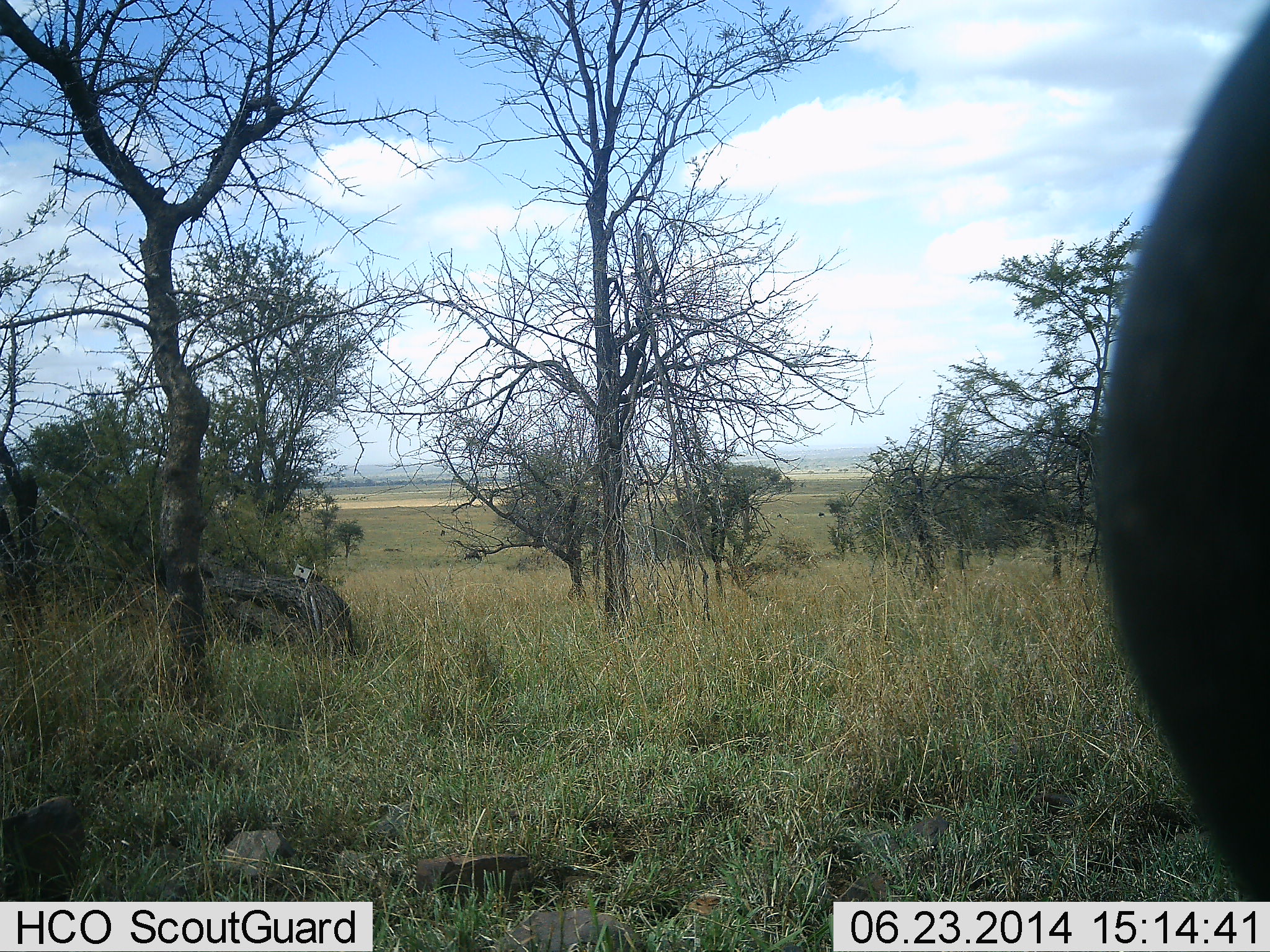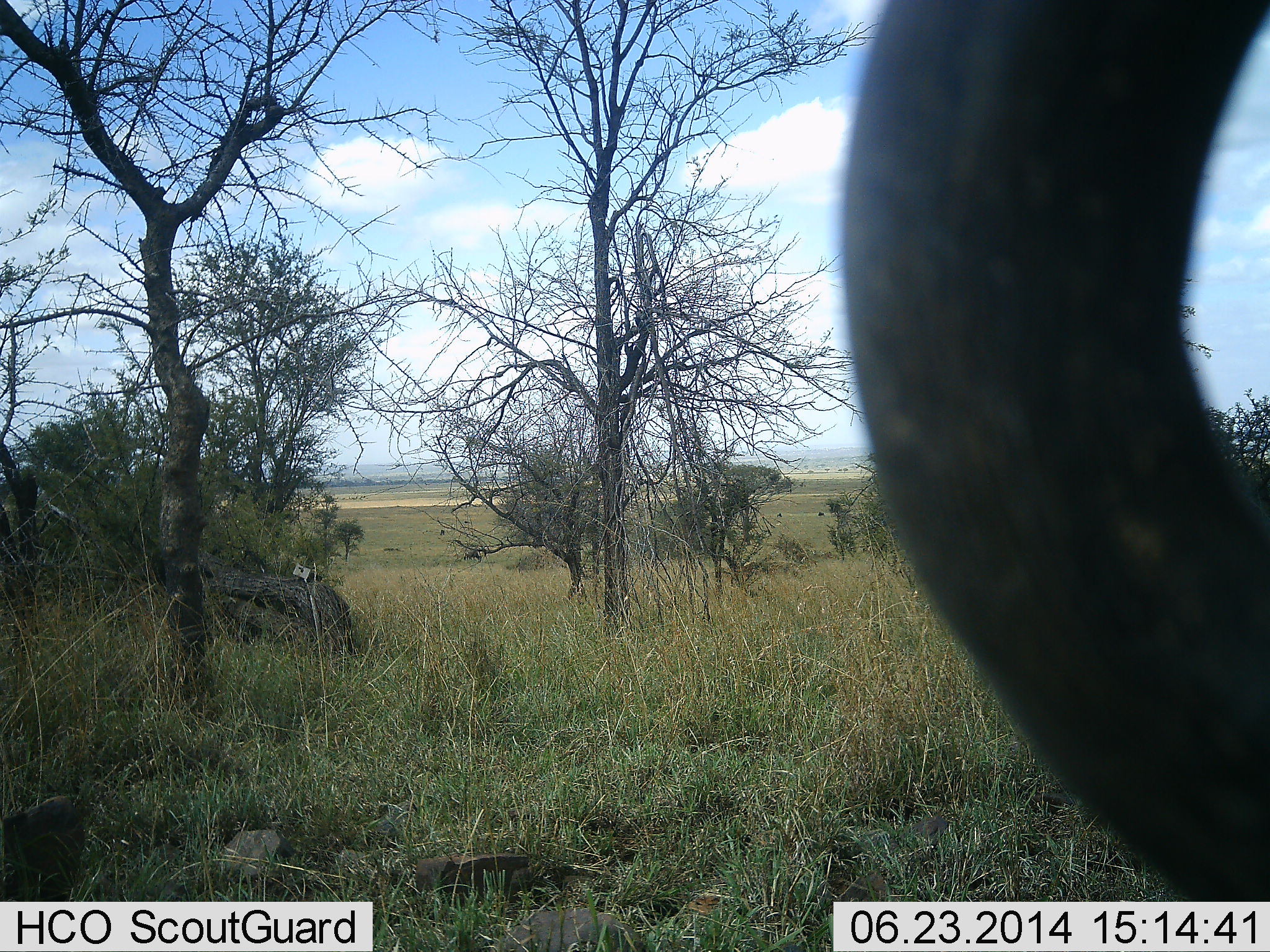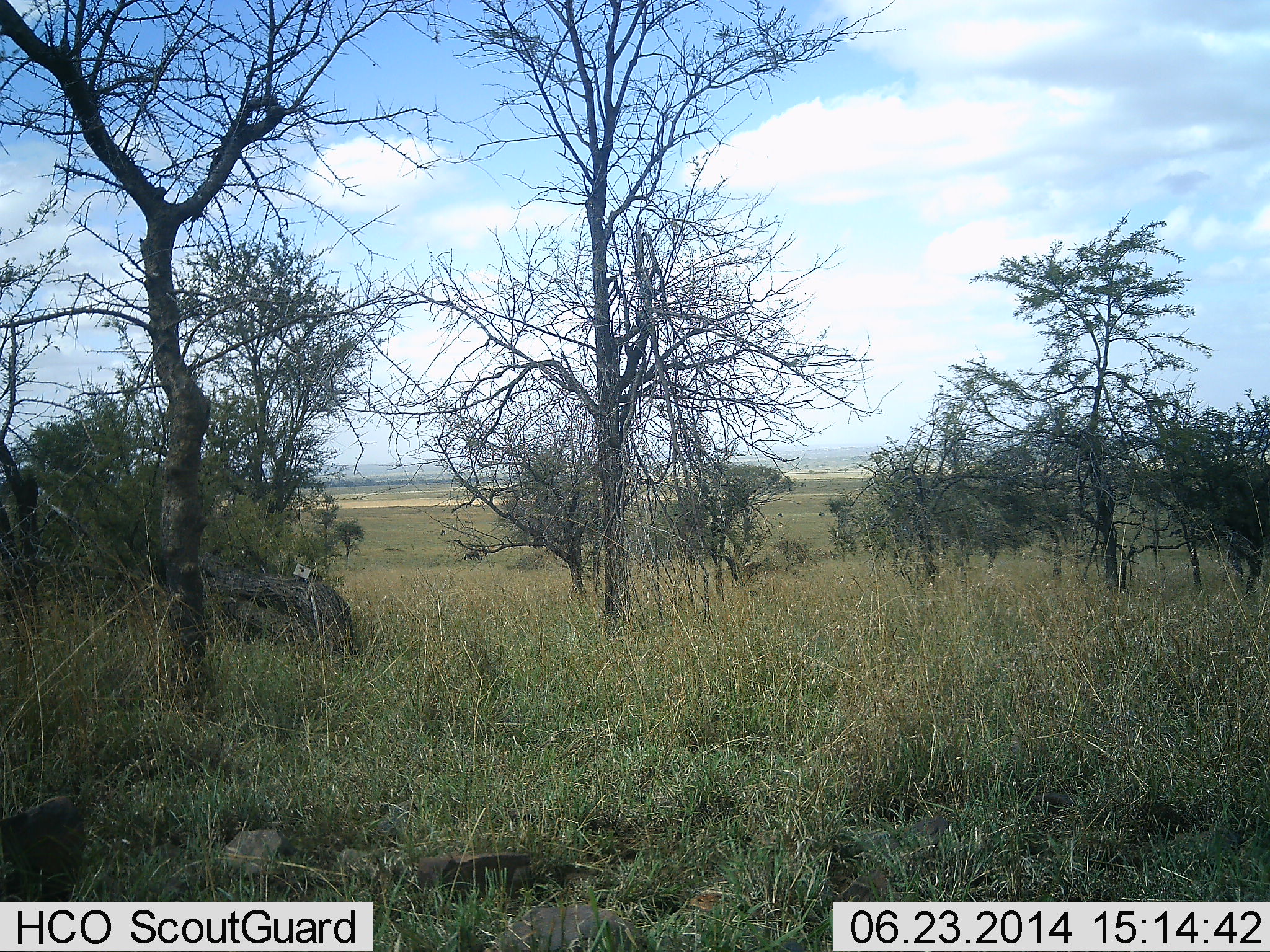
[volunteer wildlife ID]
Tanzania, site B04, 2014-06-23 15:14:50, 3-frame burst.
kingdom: Animalia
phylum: Chordata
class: Mammalia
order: Artiodactyla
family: Bovidae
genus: Connochaetes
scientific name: Connochaetes taurinus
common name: blue wildebeest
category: wildebeest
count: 1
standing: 40%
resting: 0%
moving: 50%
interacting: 20%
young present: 0%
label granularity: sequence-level